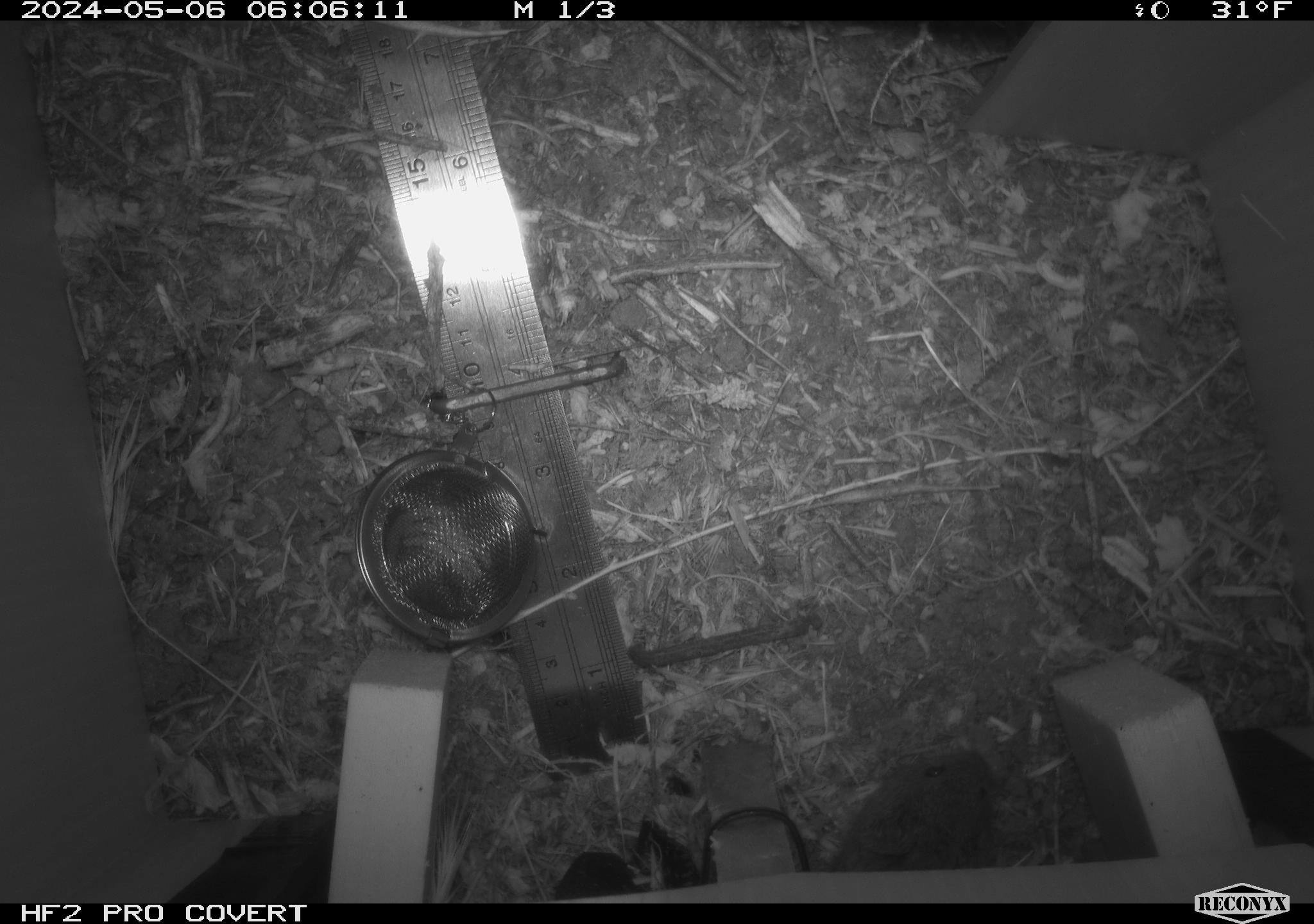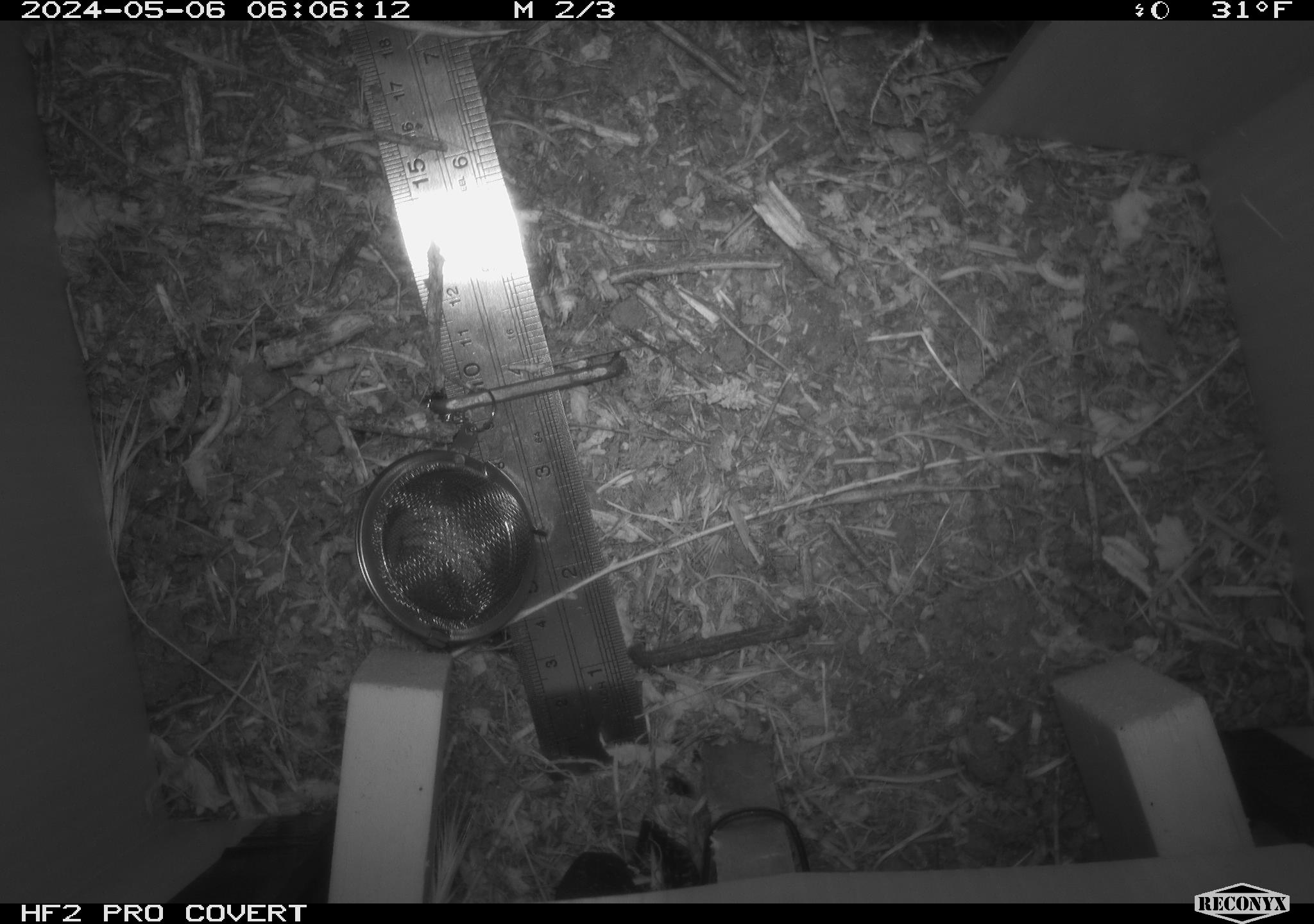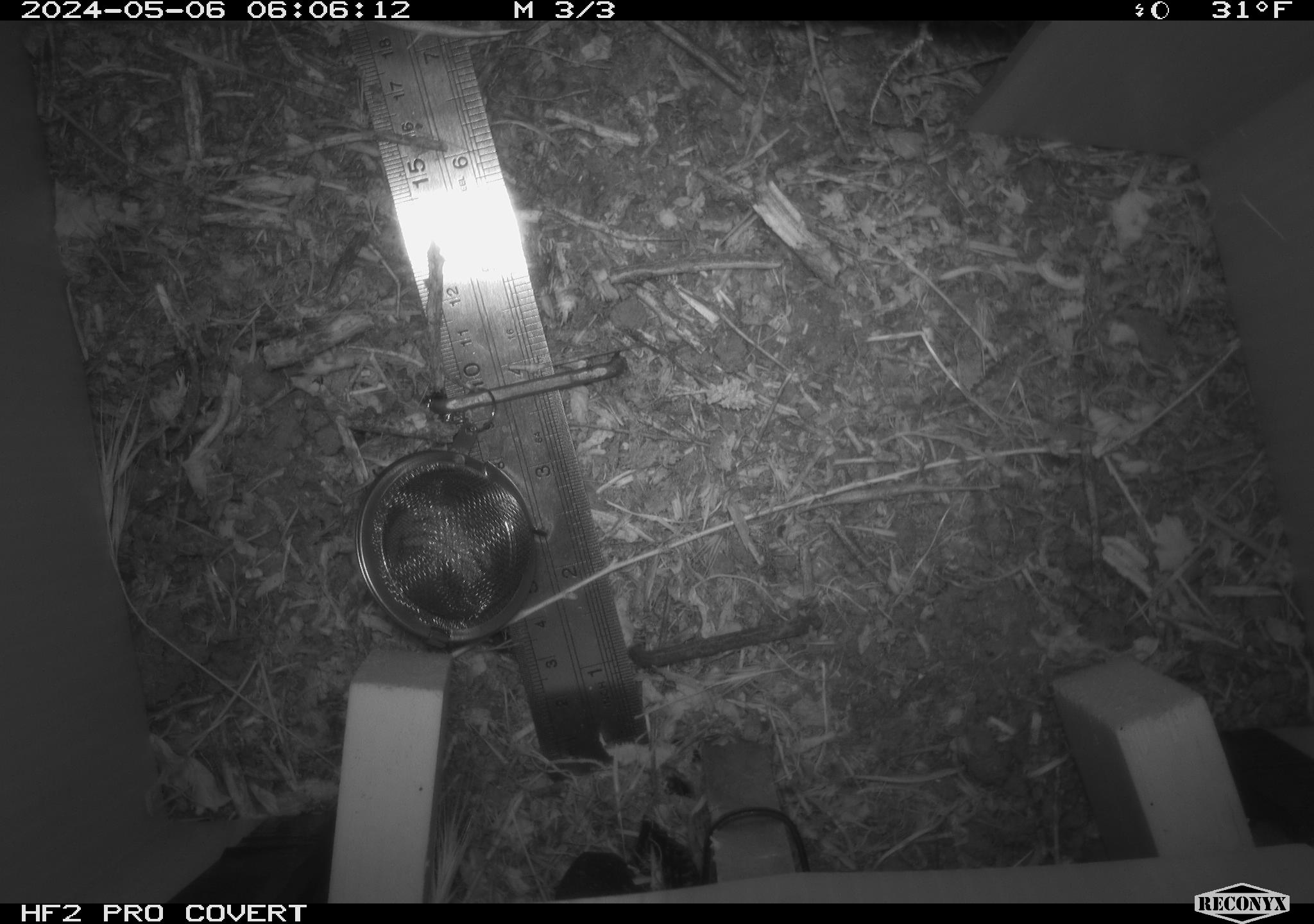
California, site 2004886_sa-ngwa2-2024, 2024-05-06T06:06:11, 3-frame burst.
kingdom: Animalia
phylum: Chordata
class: Mammalia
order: Rodentia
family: Cricetidae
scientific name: Arvicolinae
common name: voles, lemmings, and muskrats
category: arvicolinae subfamily